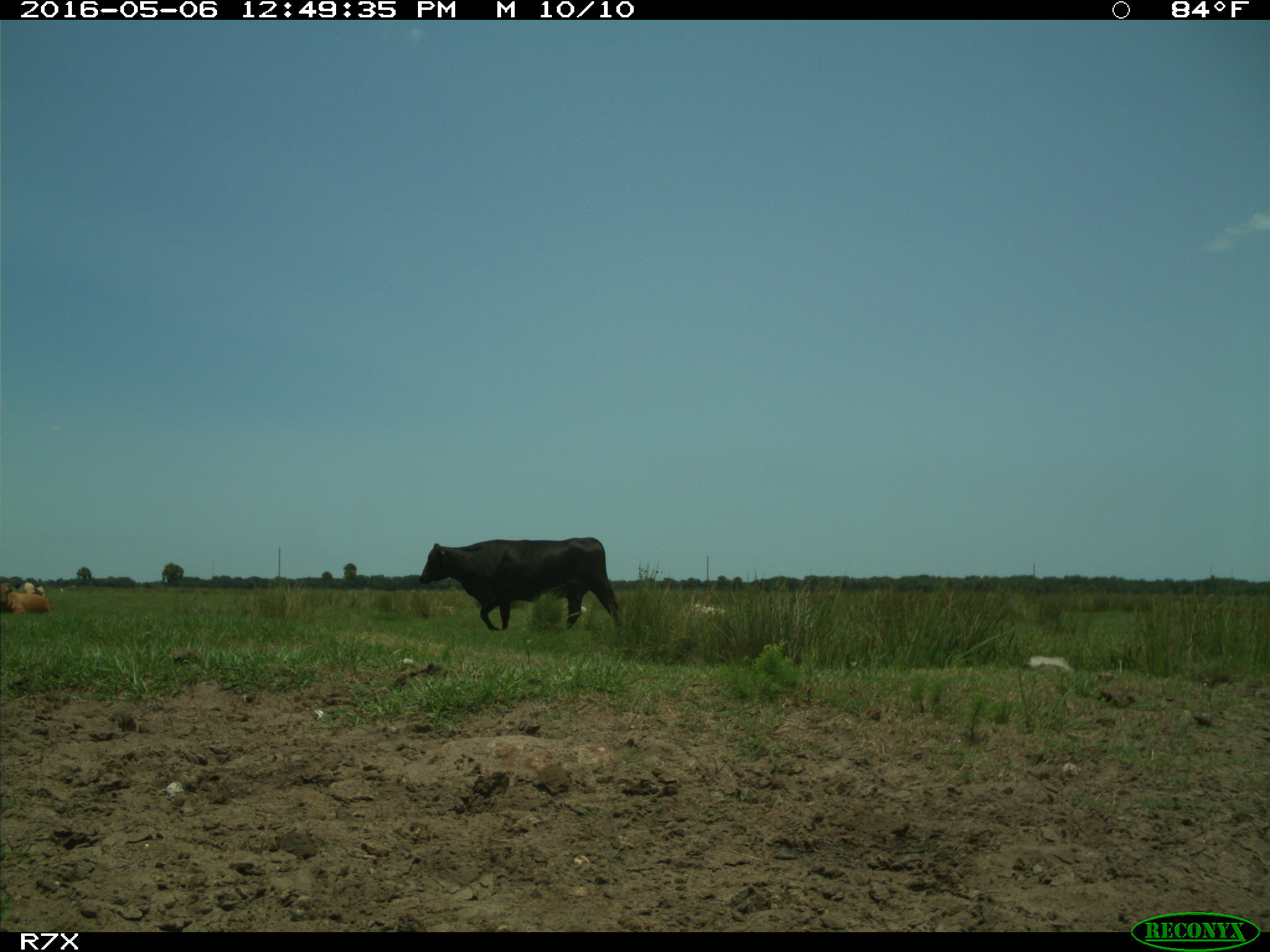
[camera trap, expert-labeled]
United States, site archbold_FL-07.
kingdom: Animalia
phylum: Chordata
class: Mammalia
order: Artiodactyla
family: Bovidae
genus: Bos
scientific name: Bos taurus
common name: domestic cow